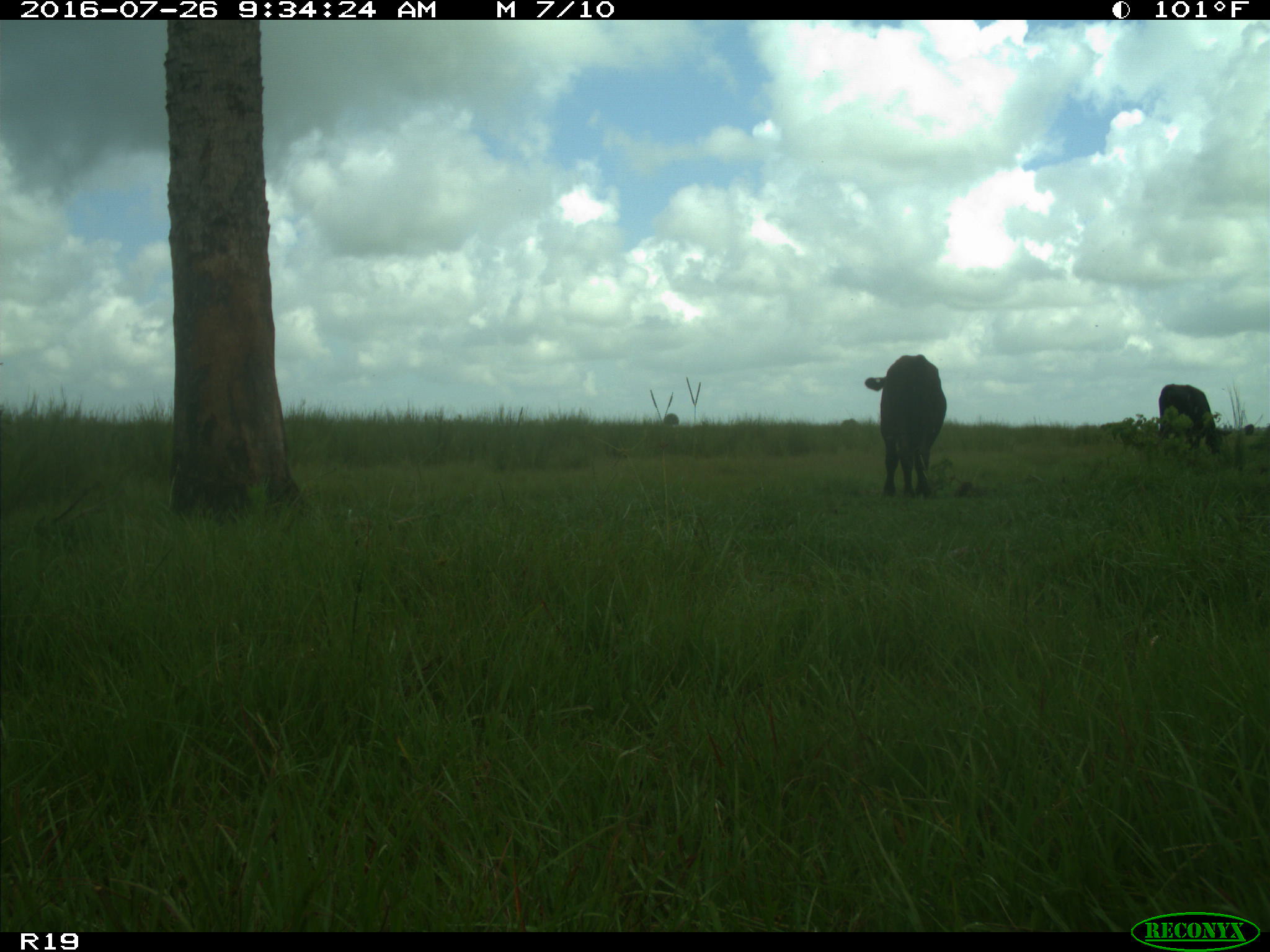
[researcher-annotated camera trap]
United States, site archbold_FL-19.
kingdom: Animalia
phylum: Chordata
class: Mammalia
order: Artiodactyla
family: Bovidae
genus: Bos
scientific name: Bos taurus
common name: domestic cow